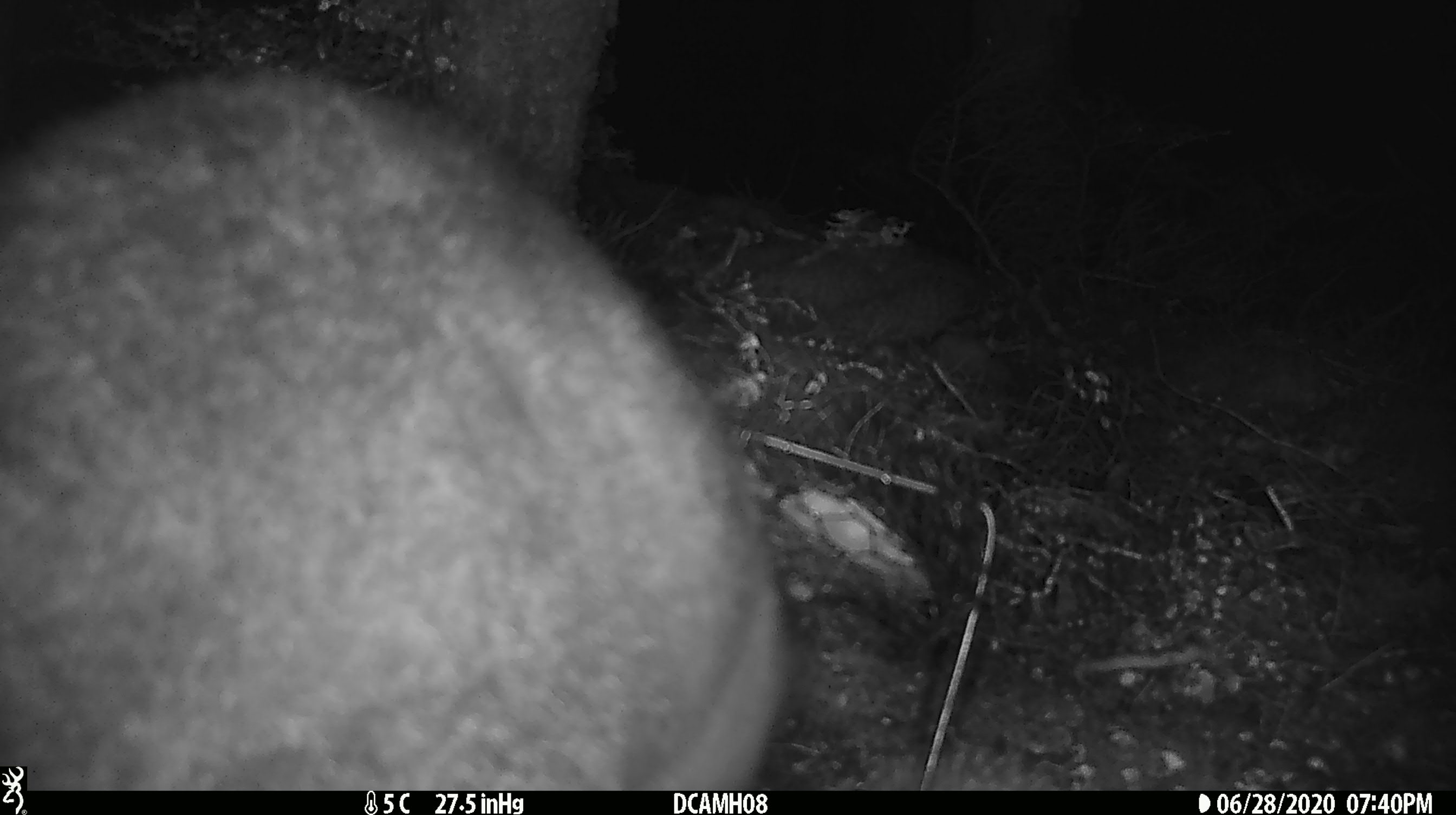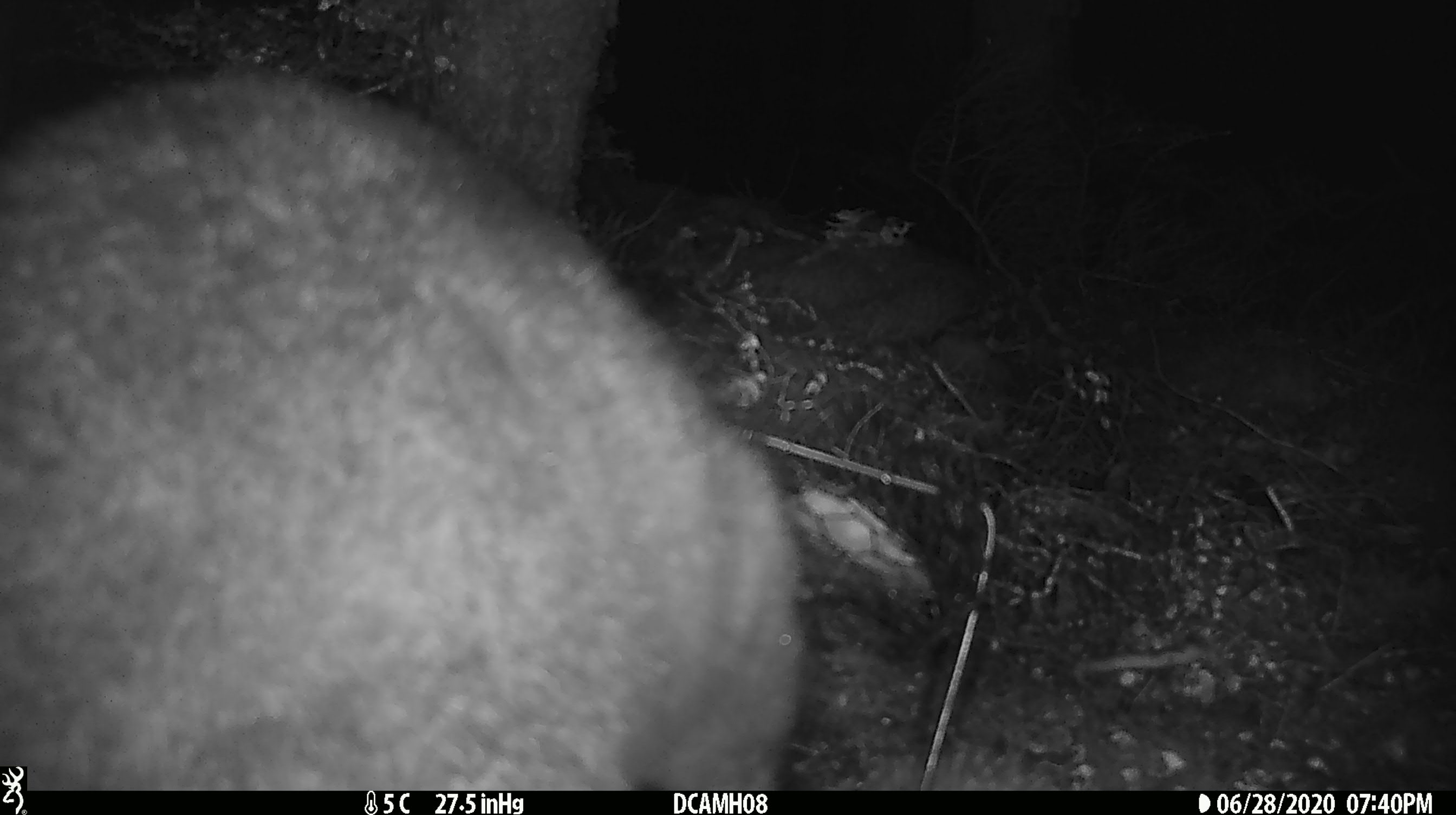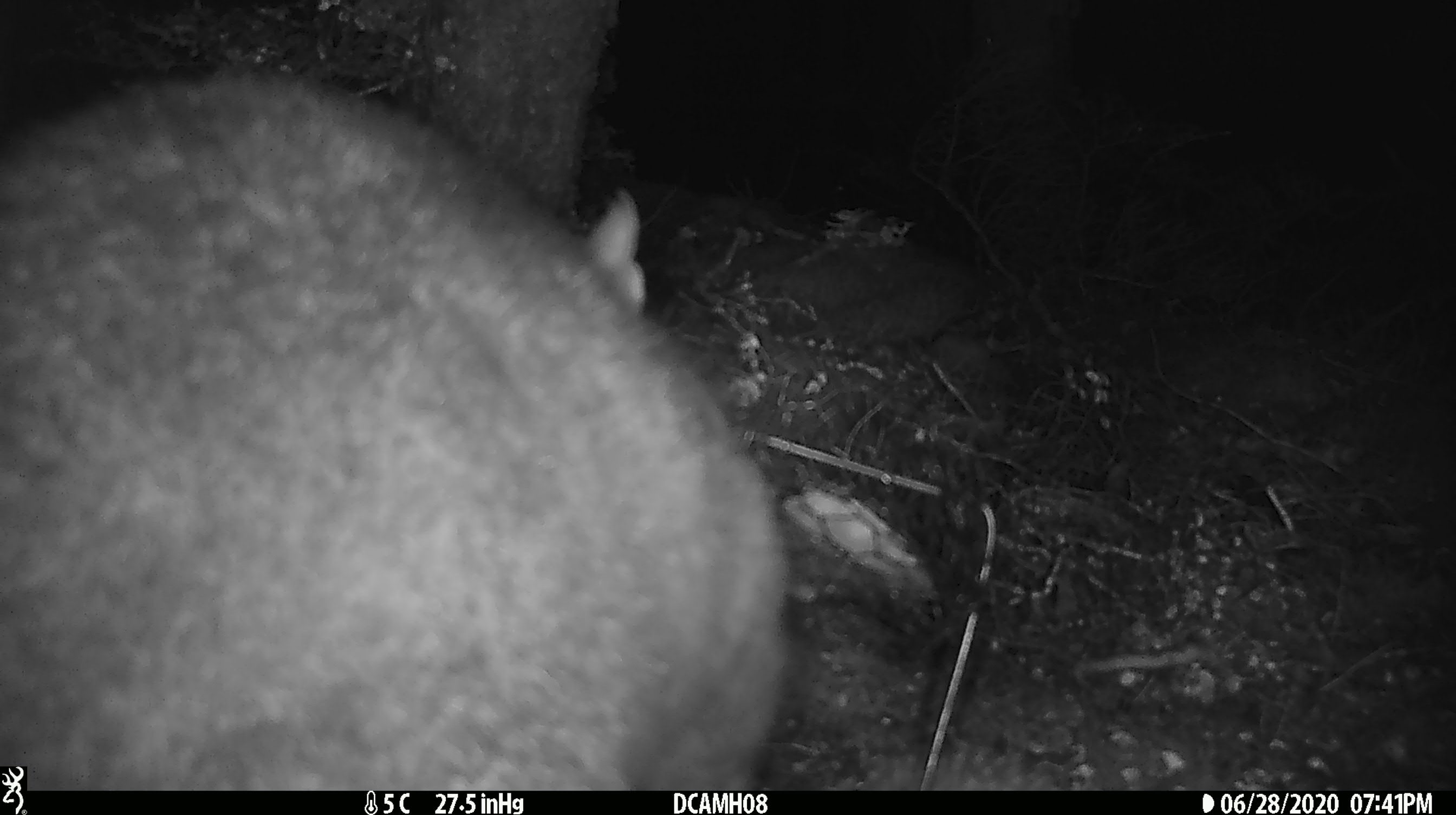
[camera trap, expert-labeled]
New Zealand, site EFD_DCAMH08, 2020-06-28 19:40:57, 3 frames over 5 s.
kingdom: Animalia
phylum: Chordata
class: Mammalia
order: Diprotodontia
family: Phalangeridae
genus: Trichosurus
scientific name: Trichosurus vulpecula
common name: common brushtail possum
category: possum